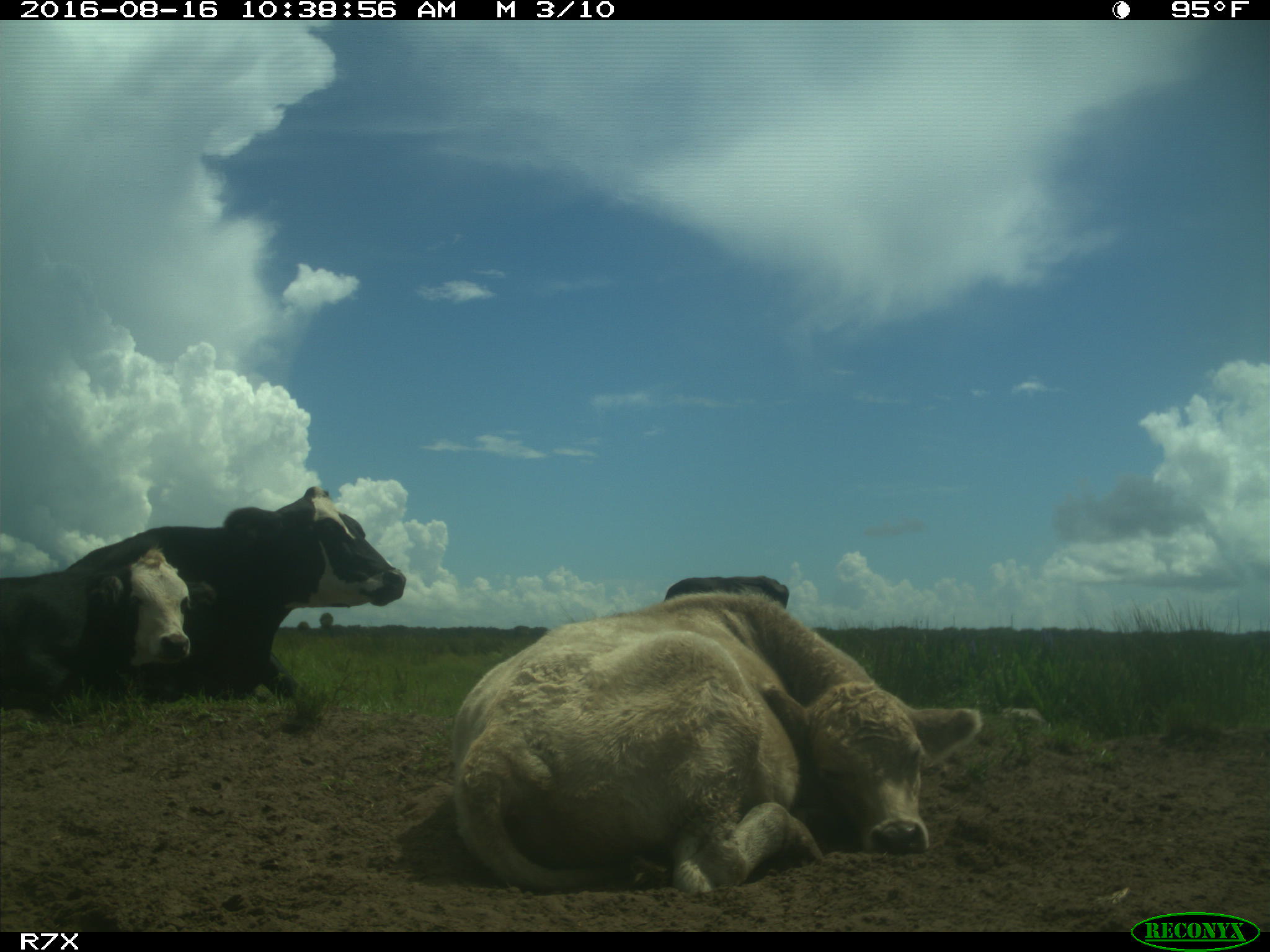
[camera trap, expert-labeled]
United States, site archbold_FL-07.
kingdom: Animalia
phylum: Chordata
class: Mammalia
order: Artiodactyla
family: Bovidae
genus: Bos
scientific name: Bos taurus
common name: domestic cow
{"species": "Bos taurus (domestic cow)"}